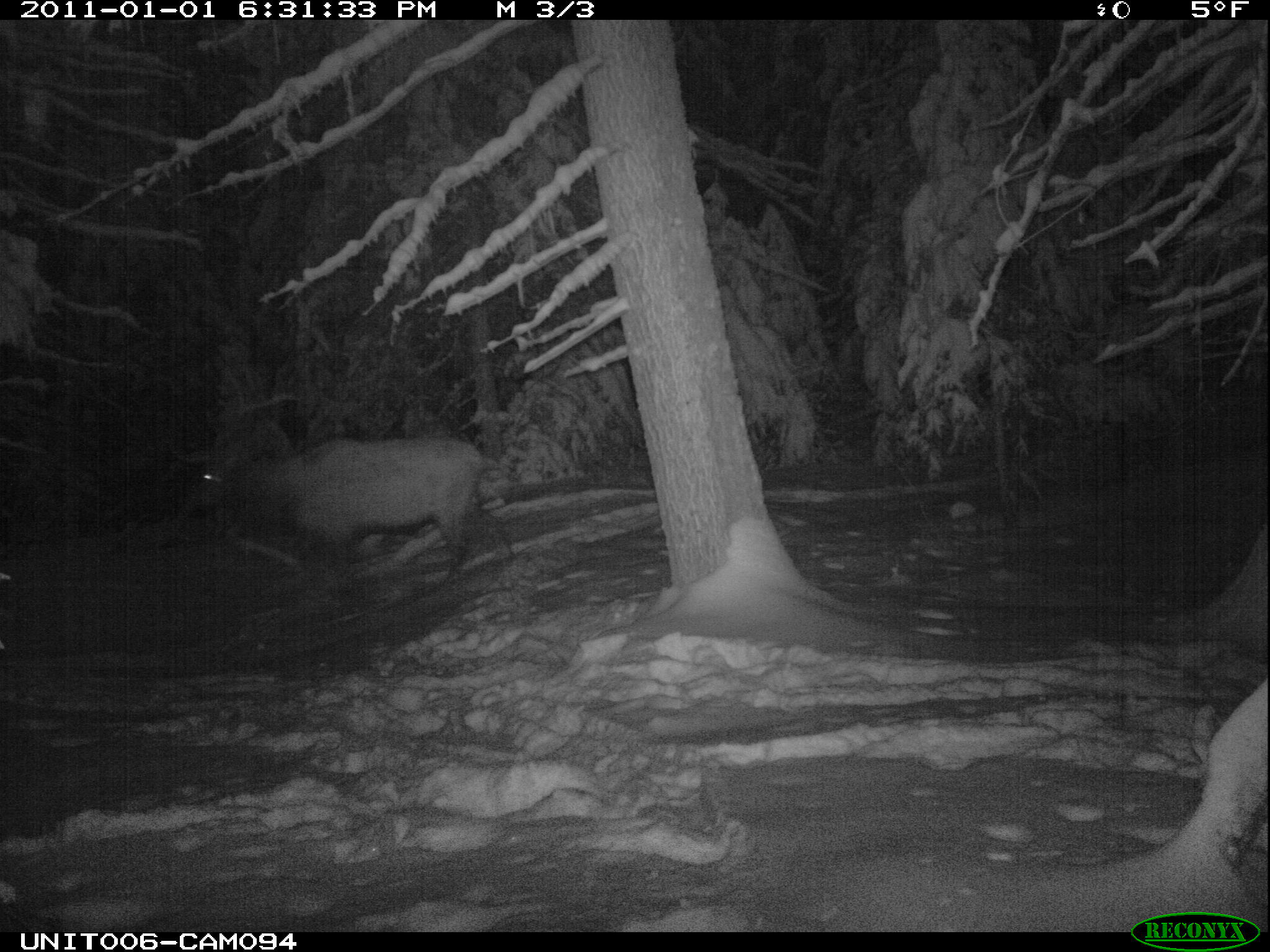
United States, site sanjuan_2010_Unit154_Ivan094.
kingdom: Animalia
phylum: Chordata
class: Mammalia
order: Artiodactyla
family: Cervidae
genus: Cervus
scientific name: Cervus elaphus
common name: red deer